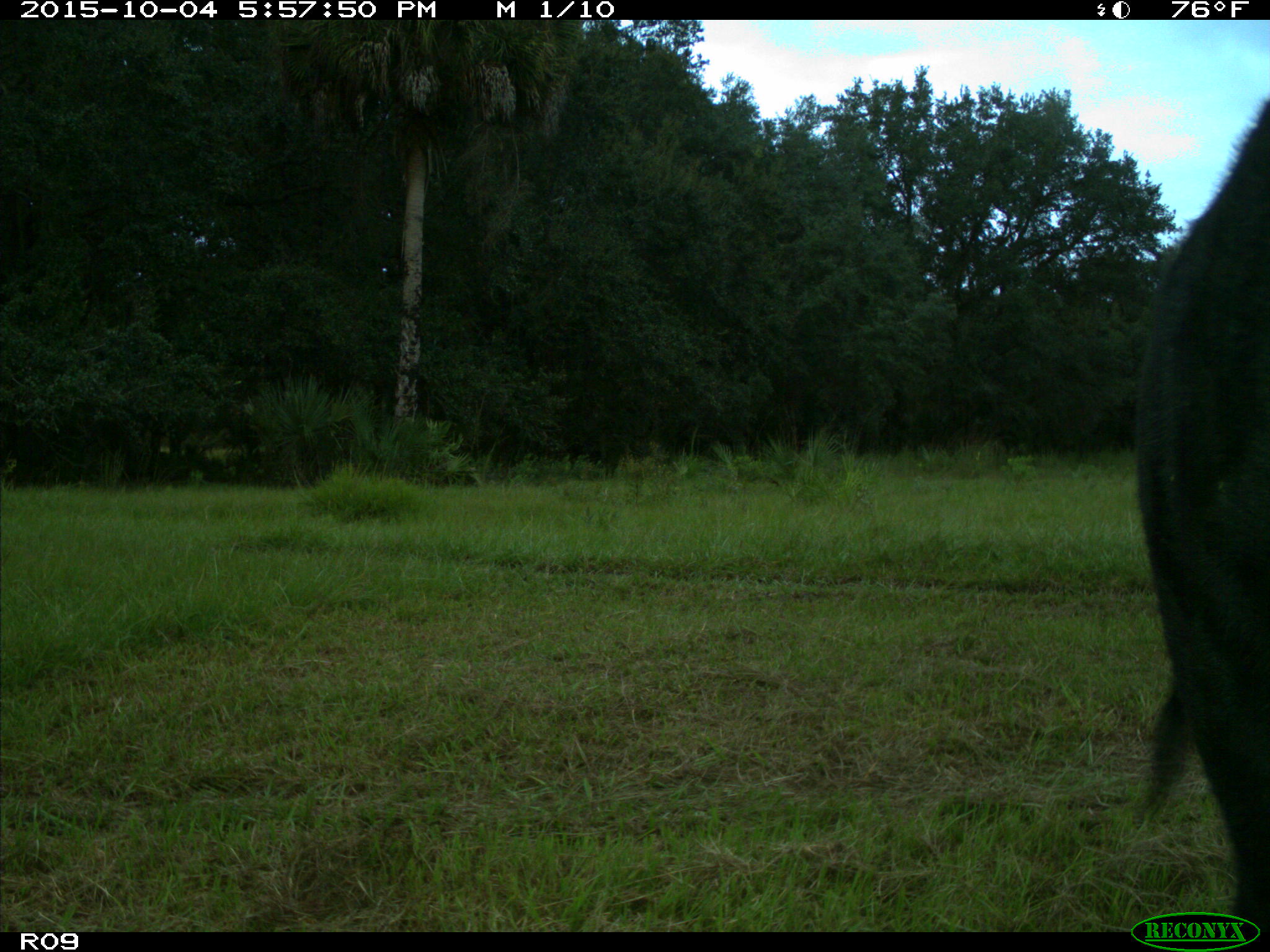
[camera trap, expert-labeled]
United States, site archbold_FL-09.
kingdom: Animalia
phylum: Chordata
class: Mammalia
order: Artiodactyla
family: Bovidae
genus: Bos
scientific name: Bos taurus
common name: domestic cow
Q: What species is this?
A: Bos taurus (domestic cow).